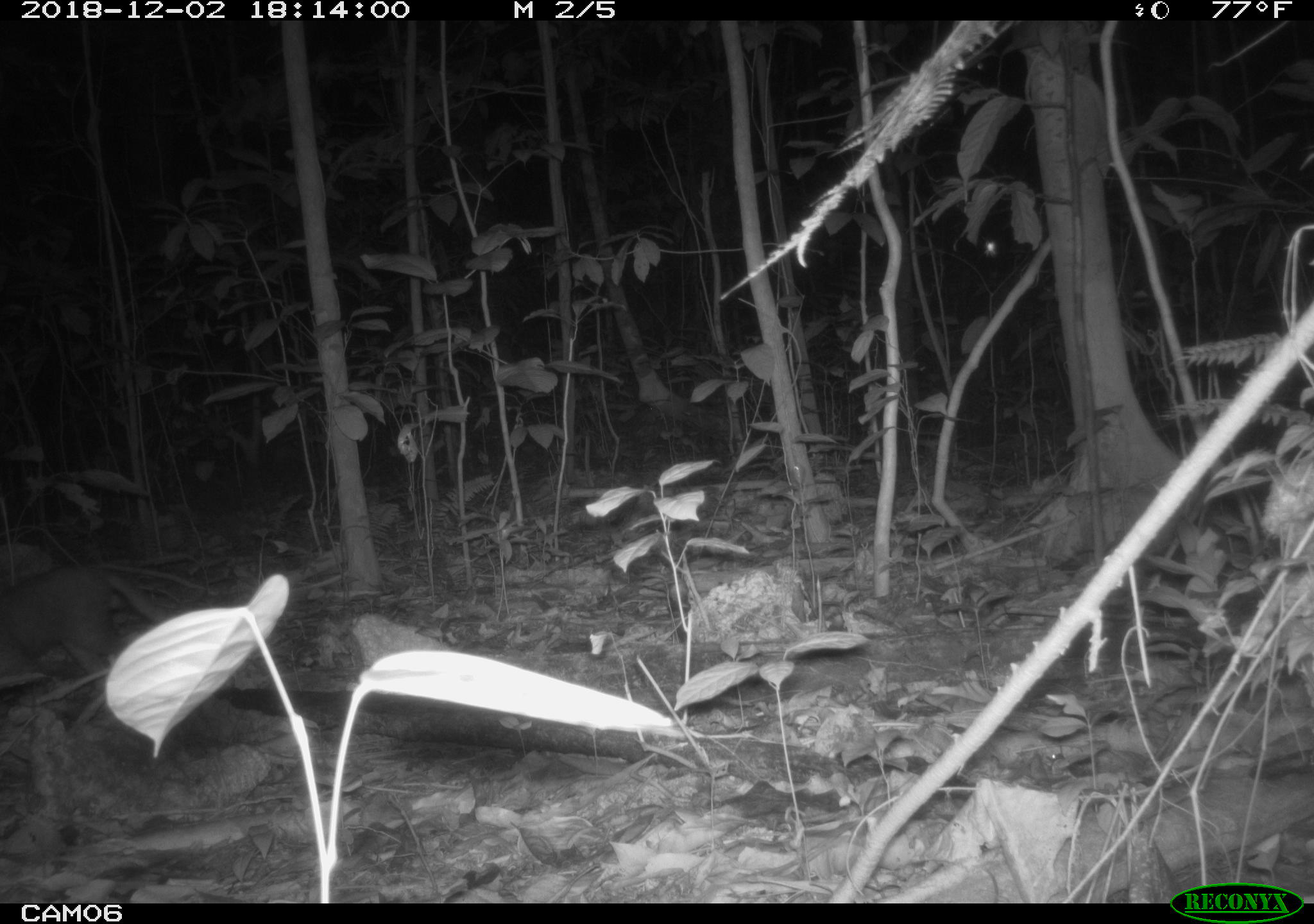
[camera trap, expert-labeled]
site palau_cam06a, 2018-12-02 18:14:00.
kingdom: Animalia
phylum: Chordata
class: Mammalia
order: Carnivora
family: Felidae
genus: Felis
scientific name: Felis catus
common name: cat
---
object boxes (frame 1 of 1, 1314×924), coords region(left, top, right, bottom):
cat: region(0, 561, 174, 690)